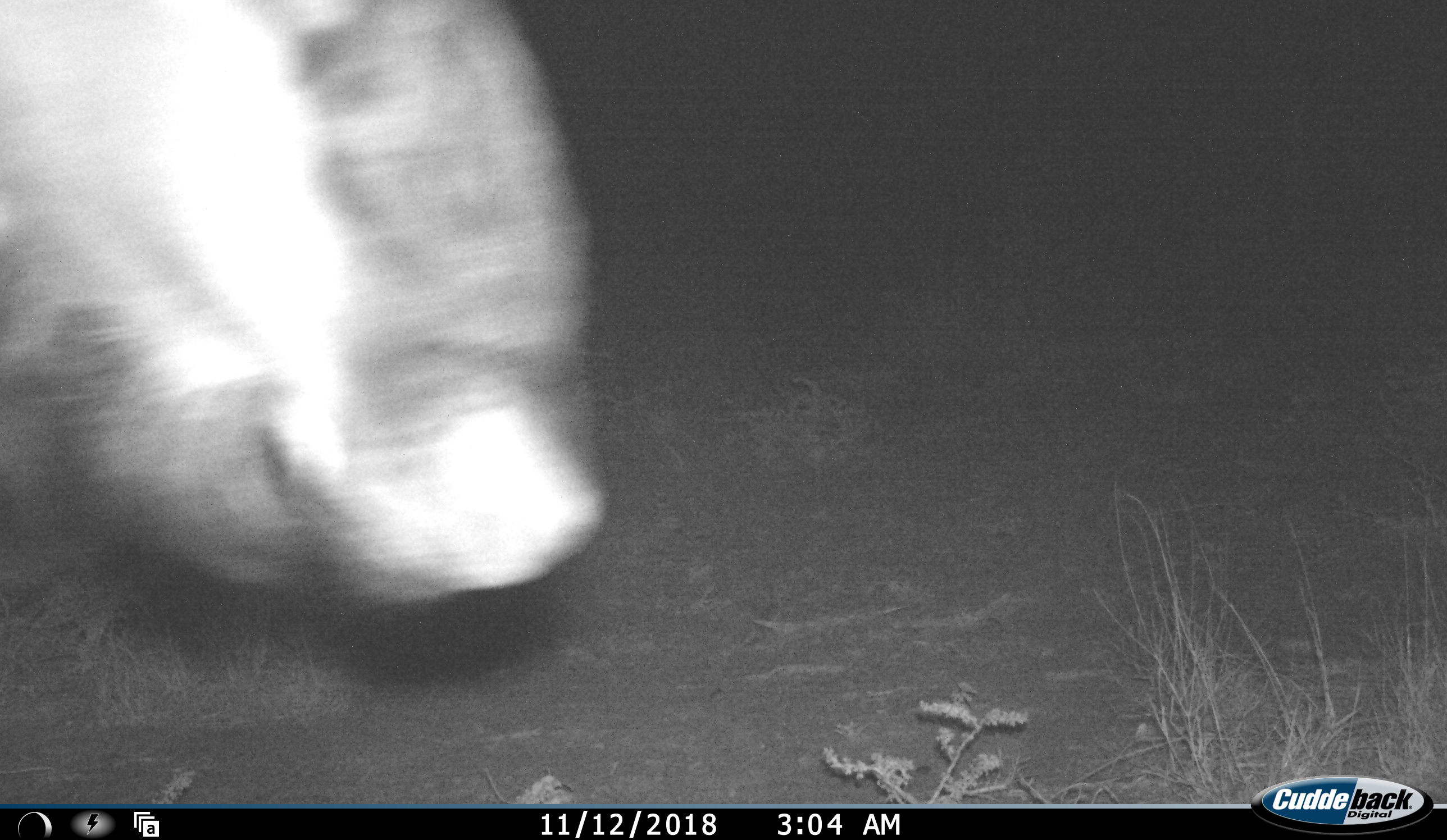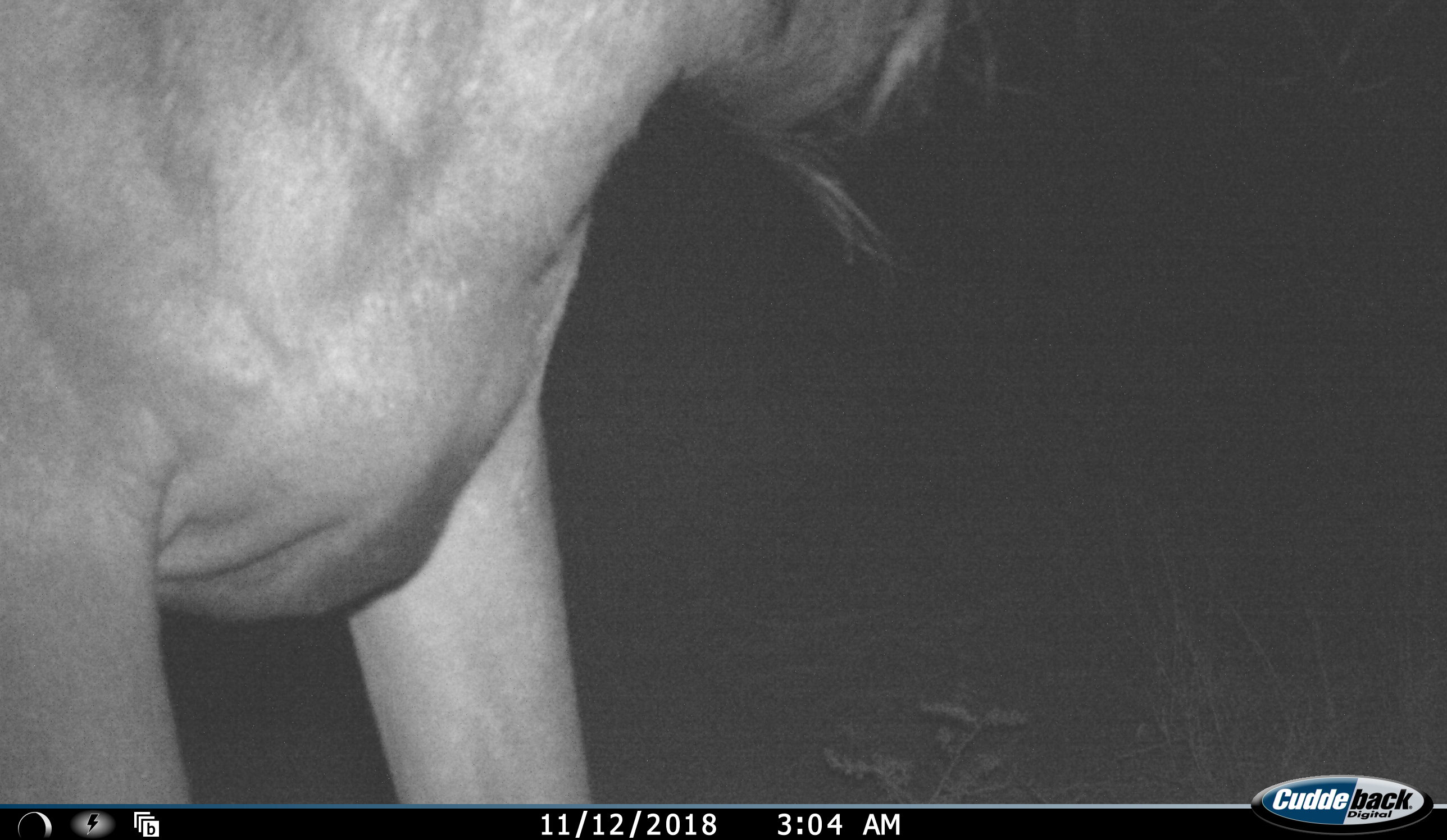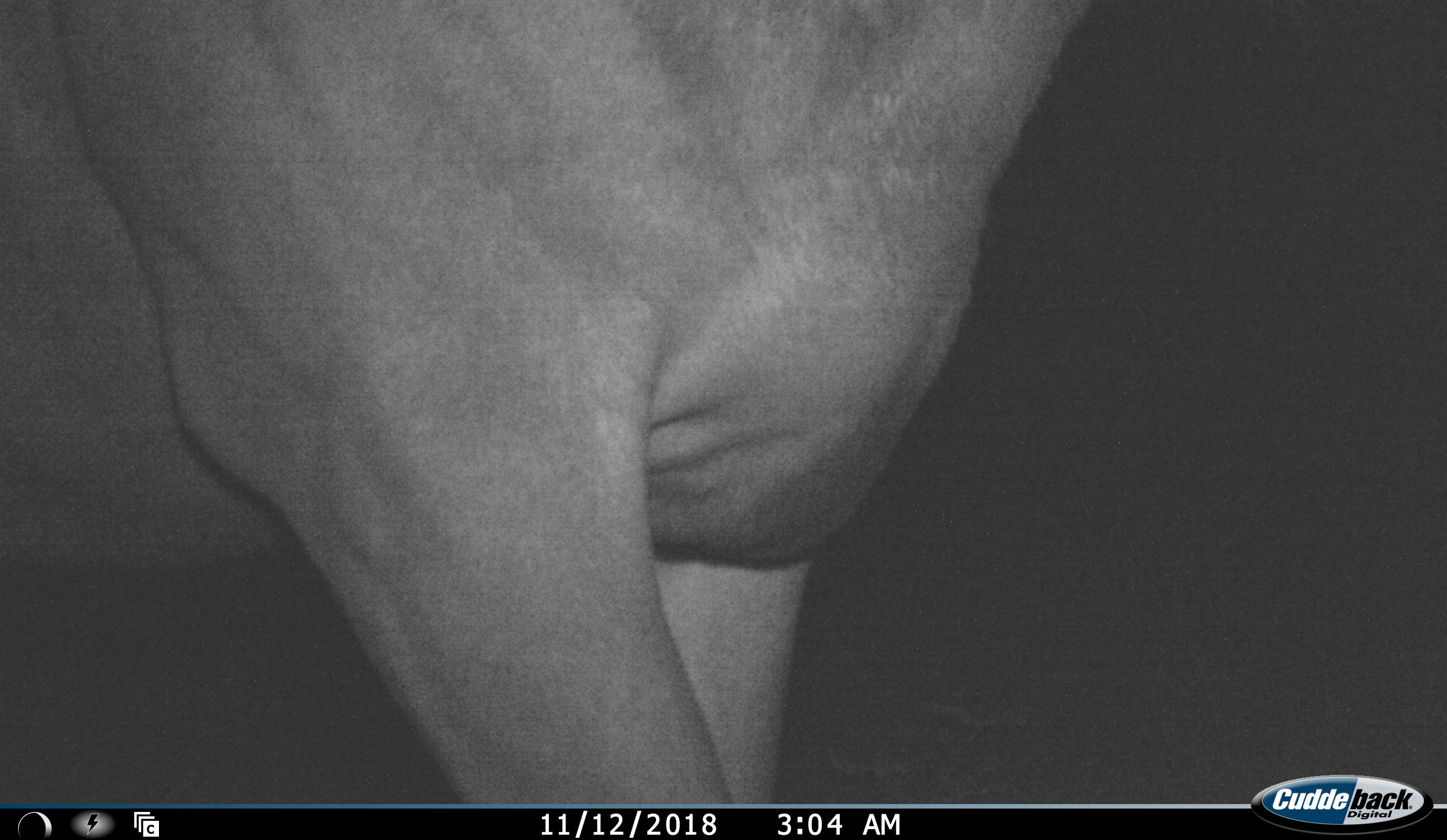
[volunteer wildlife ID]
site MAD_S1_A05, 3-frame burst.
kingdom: Animalia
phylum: Chordata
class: Mammalia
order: Artiodactyla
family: Bovidae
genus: Connochaetes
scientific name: Connochaetes taurinus taurinus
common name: blue wildebeest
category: wildebeestblue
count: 1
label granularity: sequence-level